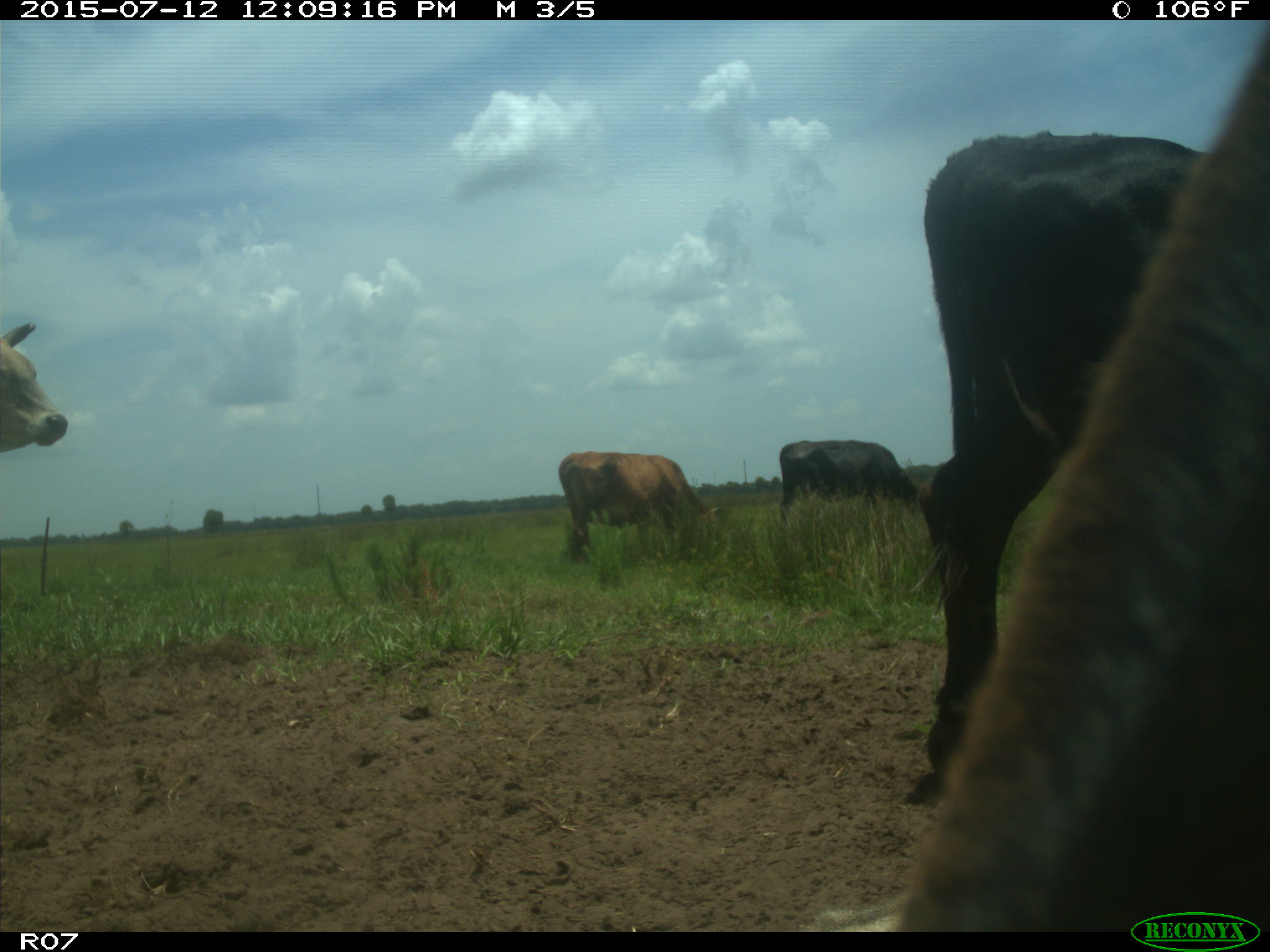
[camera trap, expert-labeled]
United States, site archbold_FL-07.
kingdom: Animalia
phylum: Chordata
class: Mammalia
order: Artiodactyla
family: Bovidae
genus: Bos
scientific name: Bos taurus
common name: domestic cow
Bos taurus (domestic cow).